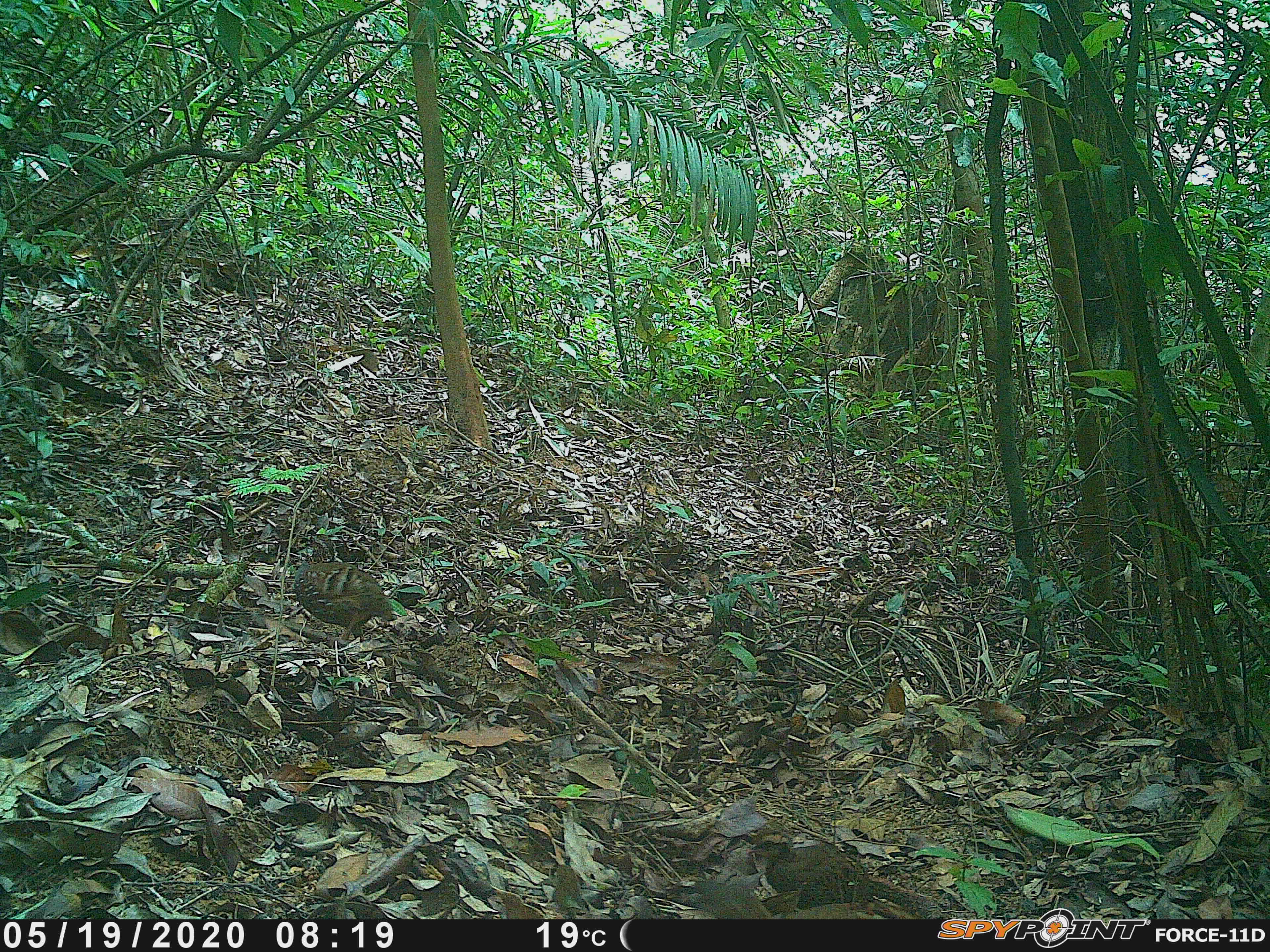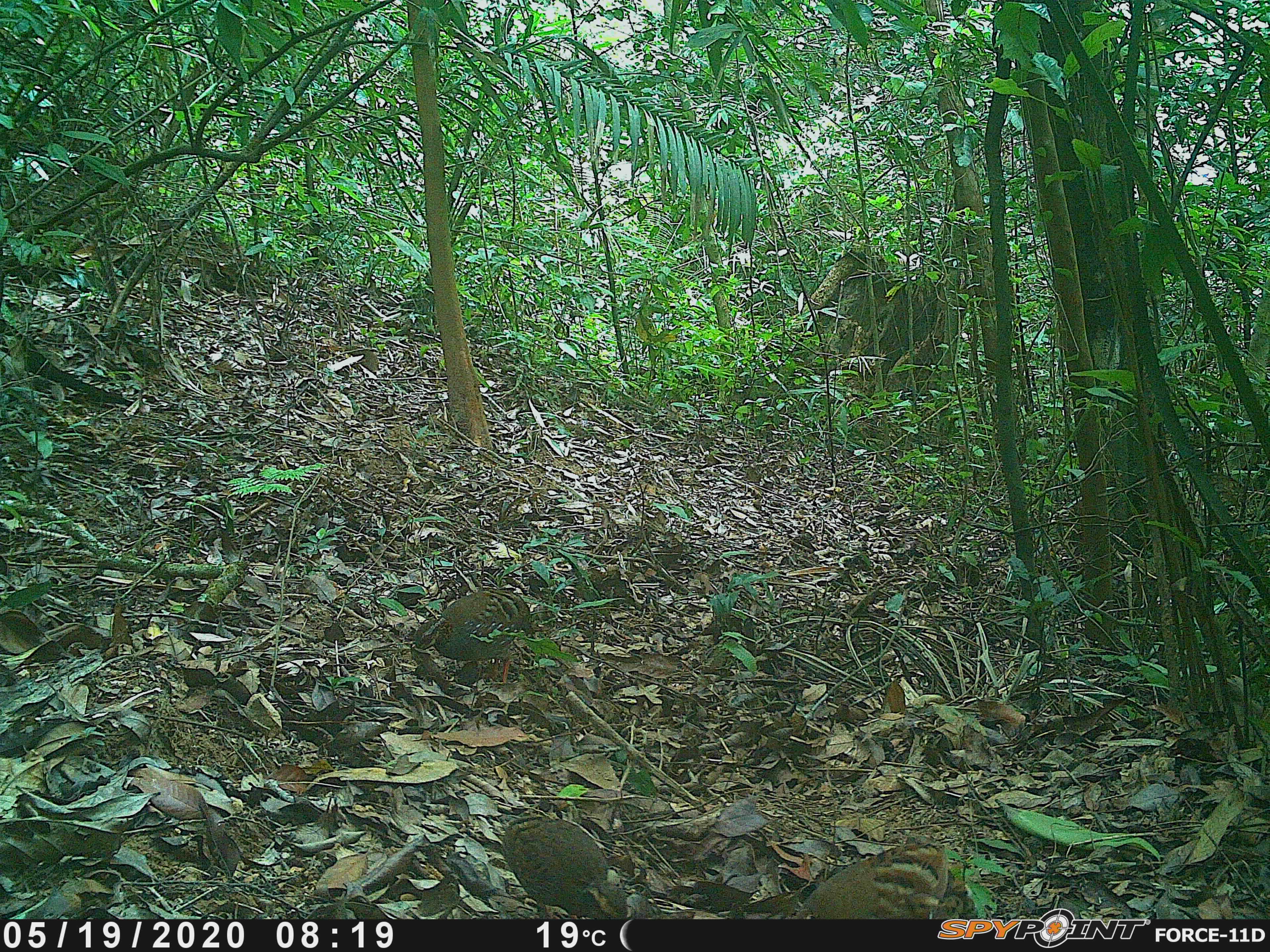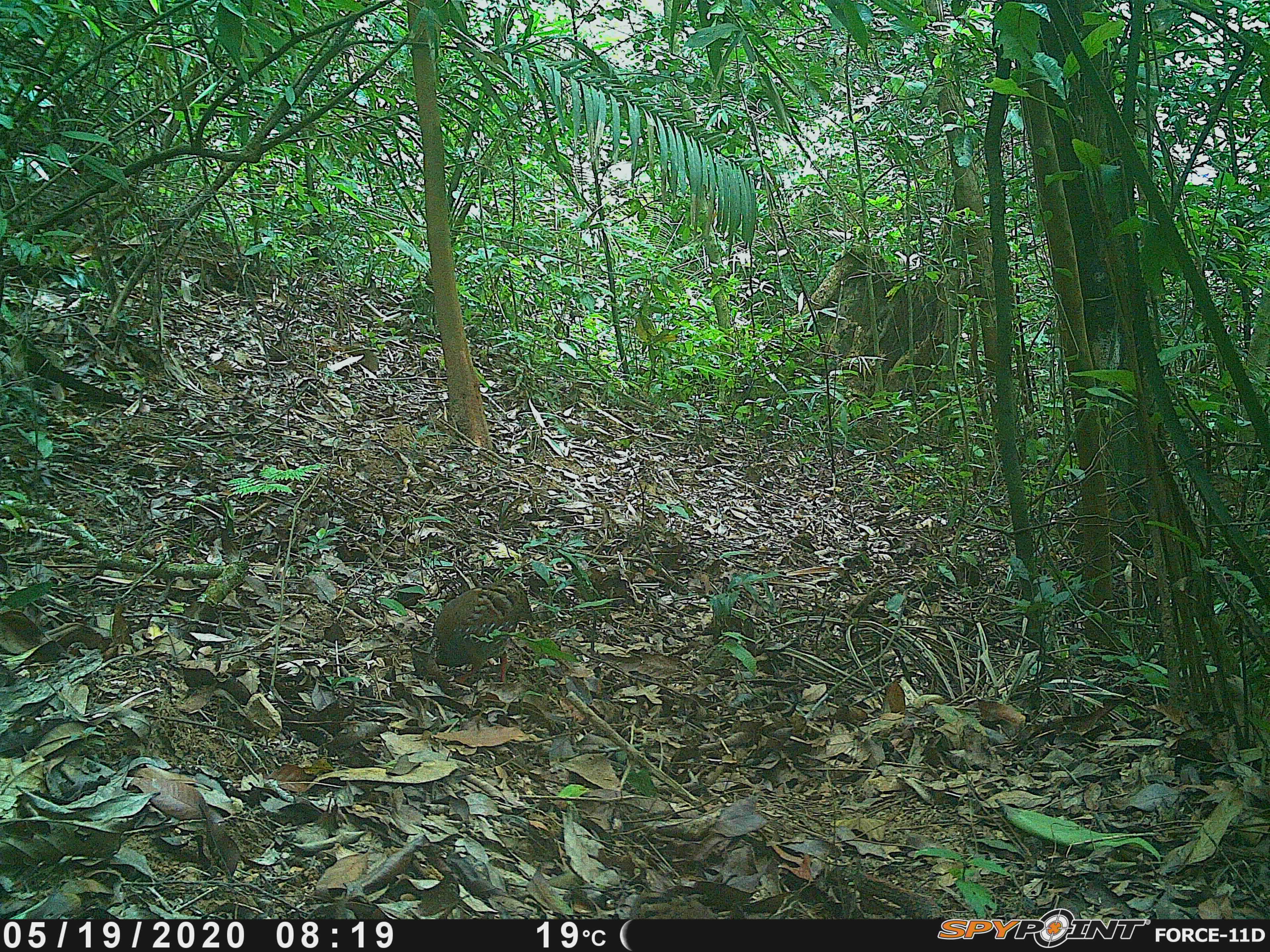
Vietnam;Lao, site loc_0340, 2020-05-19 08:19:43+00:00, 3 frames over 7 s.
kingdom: Animalia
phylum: Chordata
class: Aves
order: Galliformes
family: Phasianidae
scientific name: Phasianidae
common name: partridge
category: unidentified partridge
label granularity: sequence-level